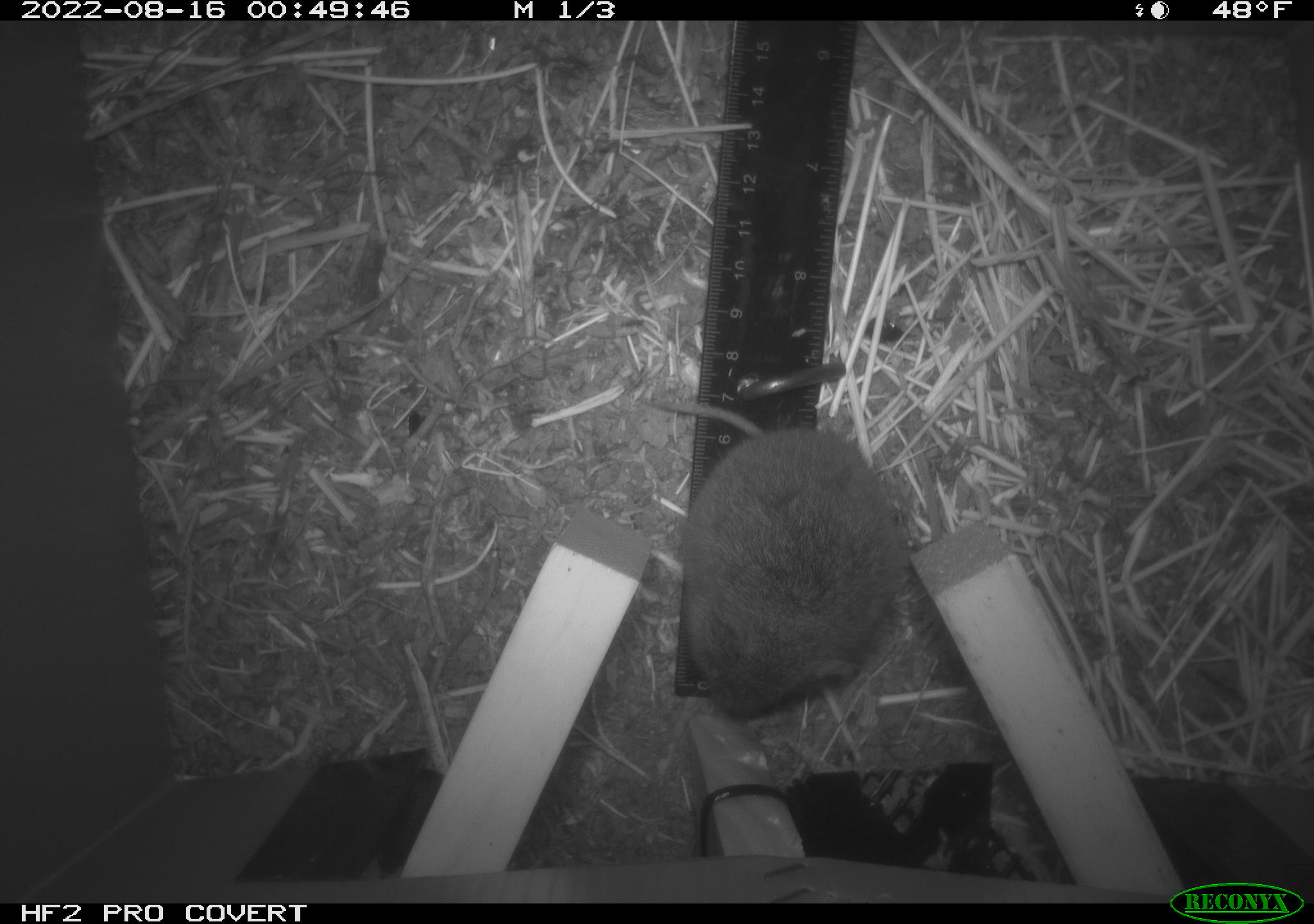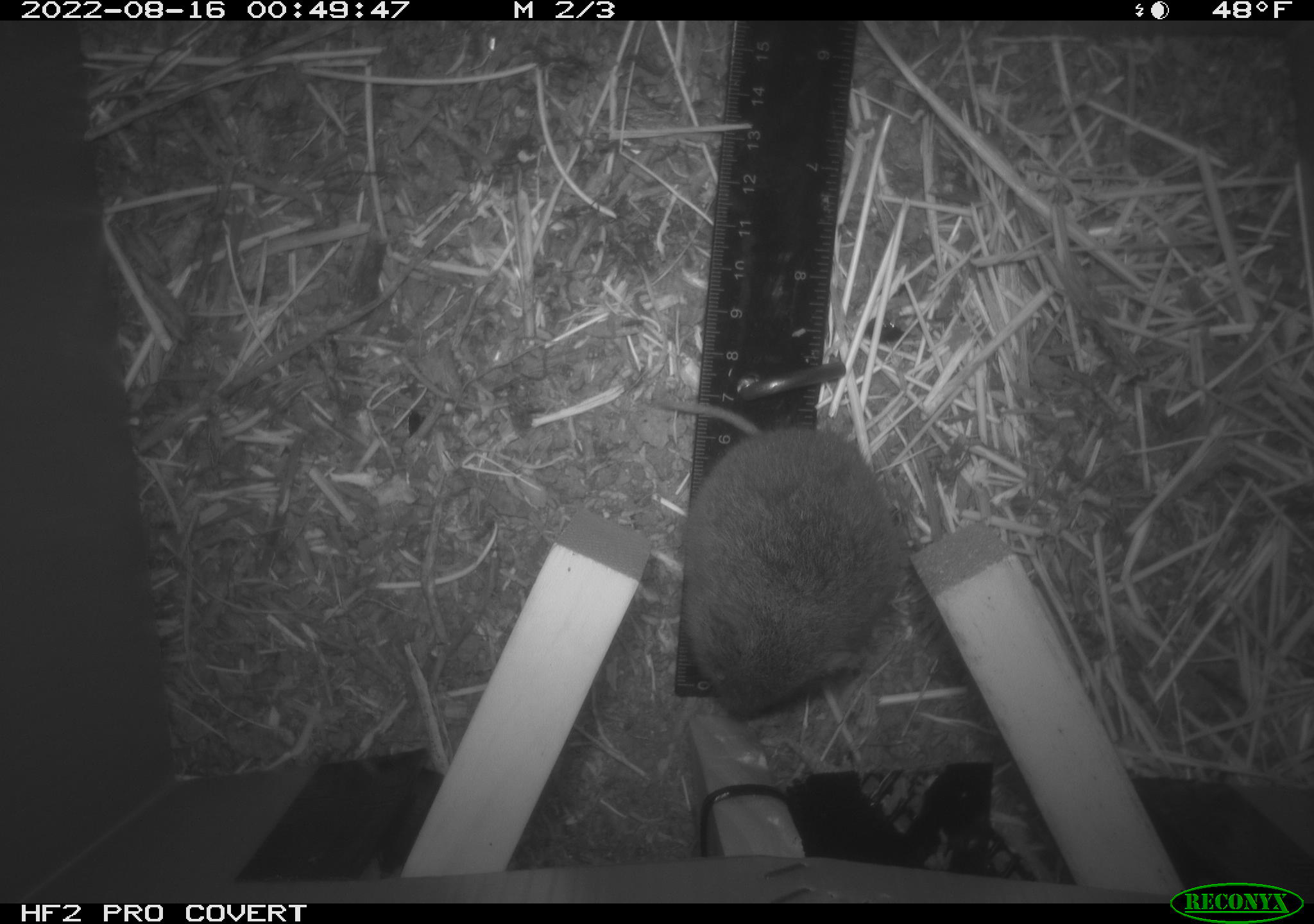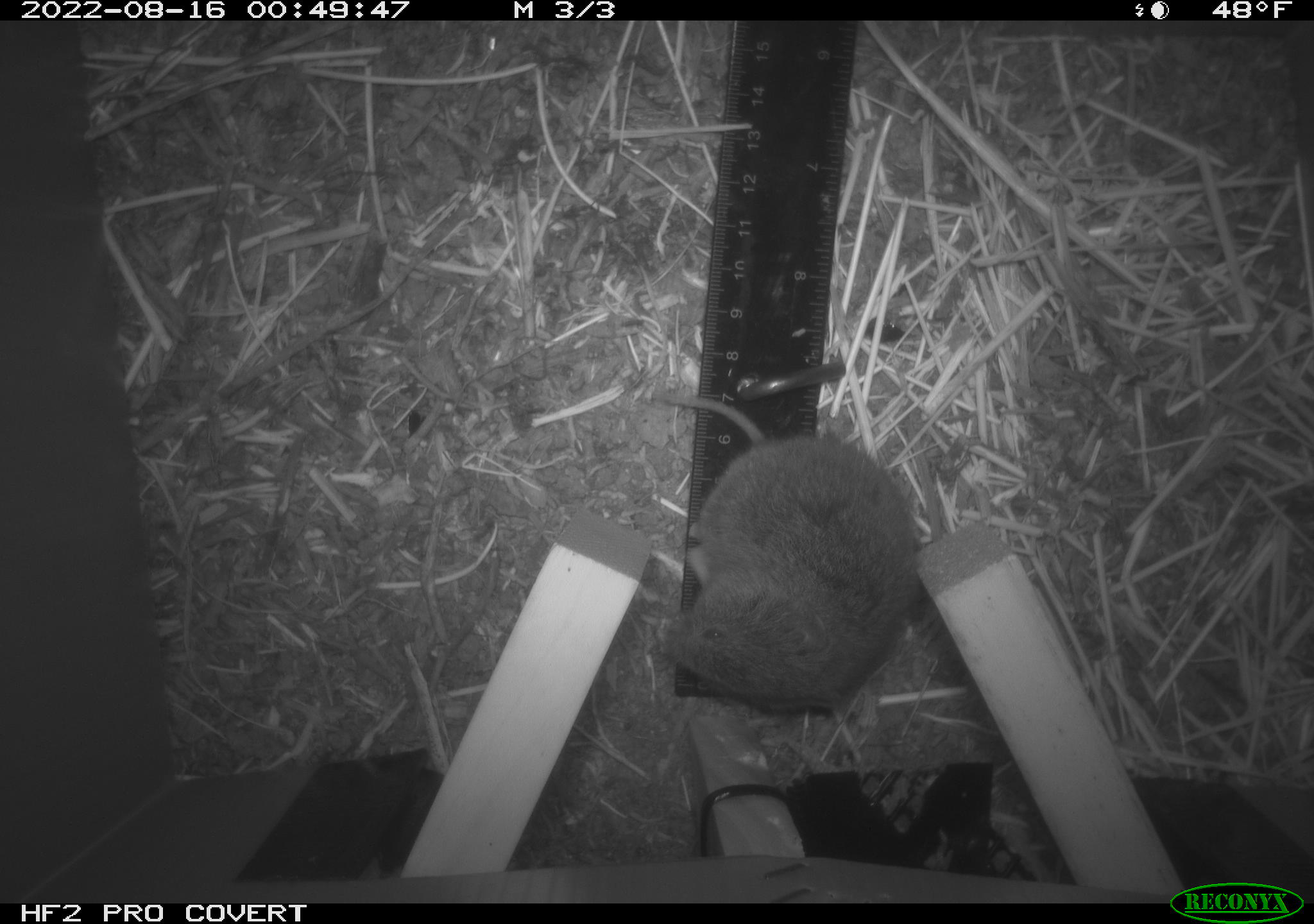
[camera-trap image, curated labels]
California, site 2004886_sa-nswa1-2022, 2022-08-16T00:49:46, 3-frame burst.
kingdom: Animalia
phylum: Chordata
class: Mammalia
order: Rodentia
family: Cricetidae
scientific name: Cricetidae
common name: hamsters, voles, lemmings, and allies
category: cricetidae family